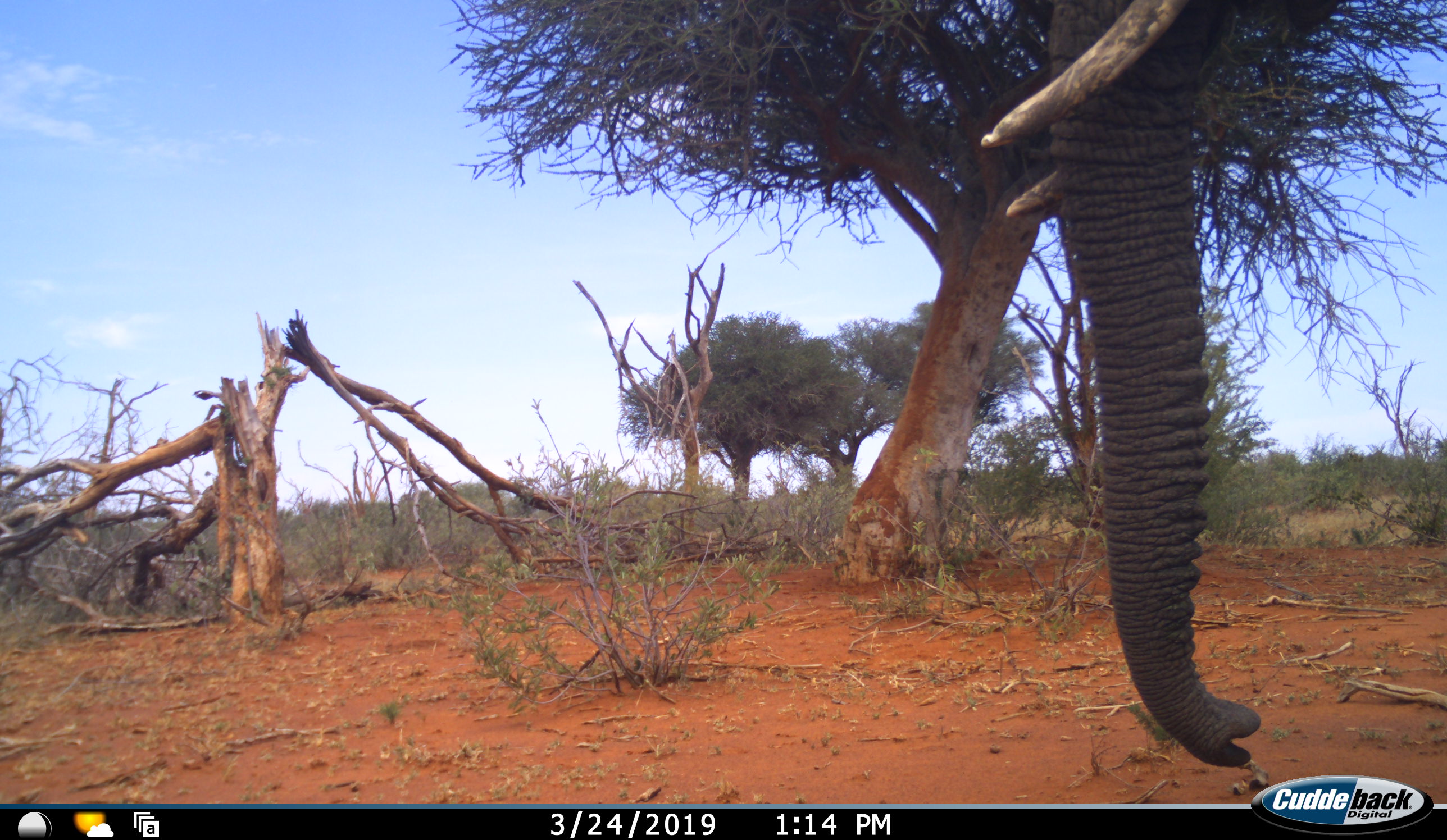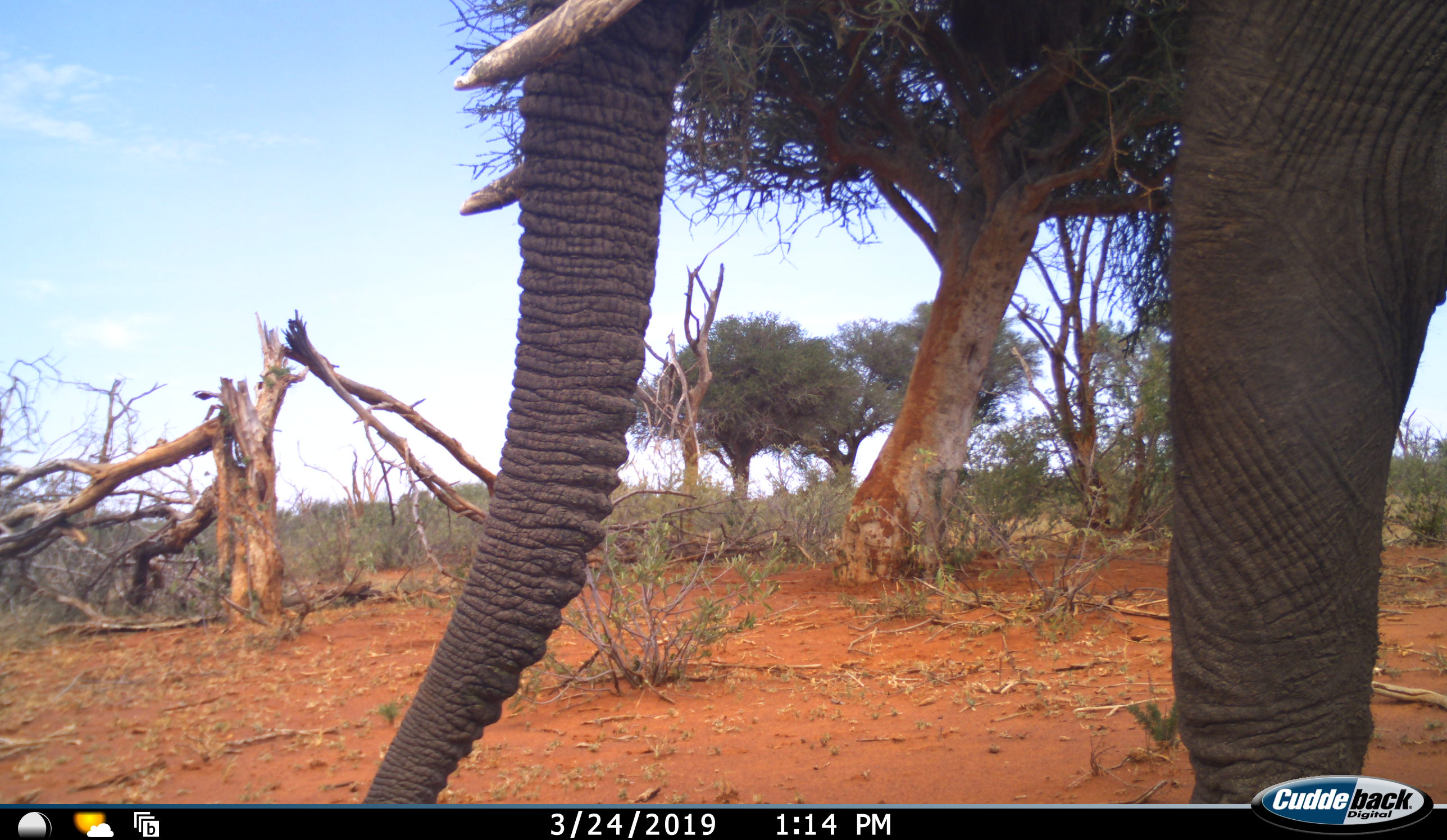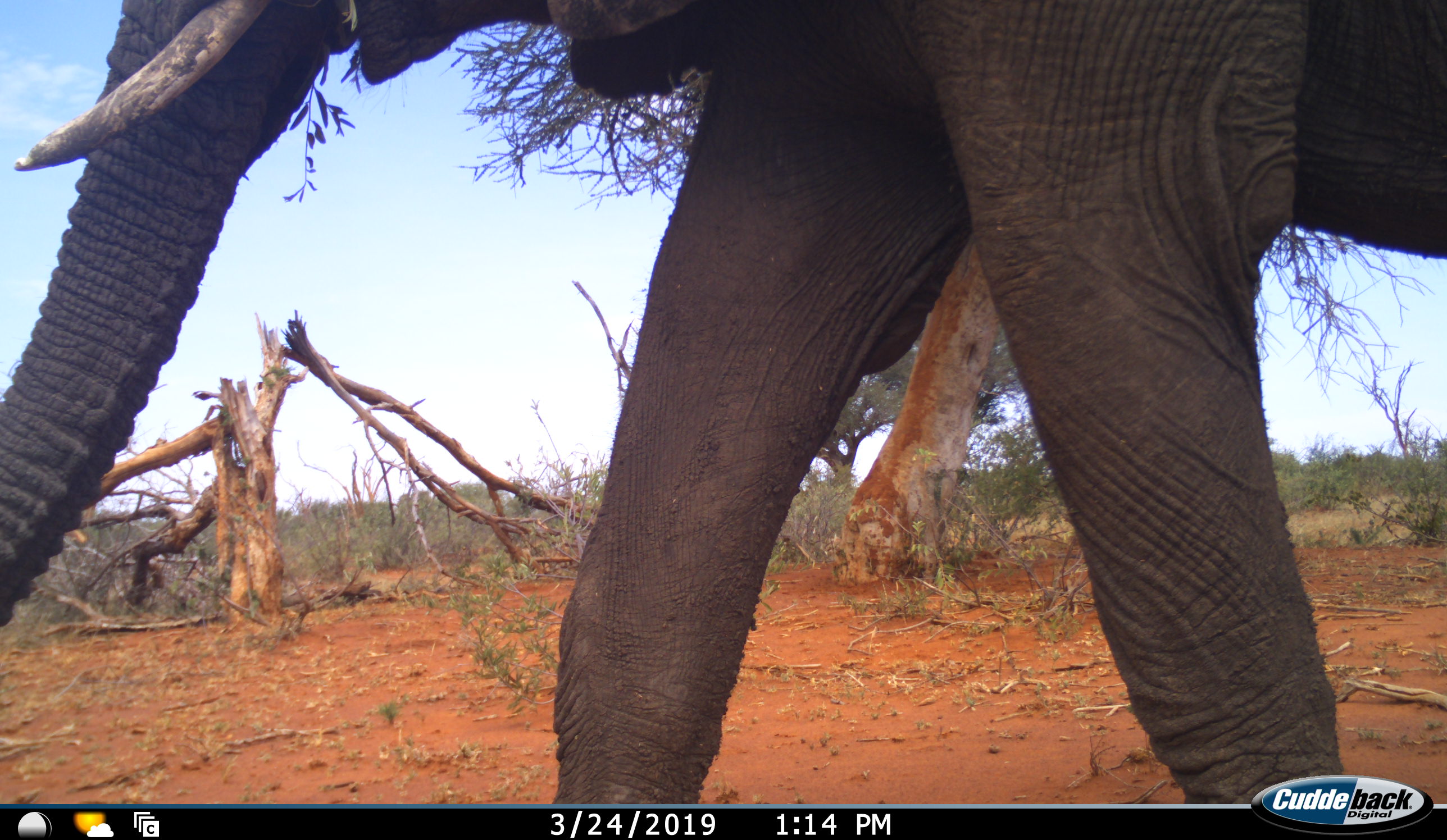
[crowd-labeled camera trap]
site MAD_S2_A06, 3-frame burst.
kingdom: Animalia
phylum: Chordata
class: Mammalia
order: Proboscidea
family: Elephantidae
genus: Loxodonta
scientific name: Loxodonta africana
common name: african bush elephant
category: elephant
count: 1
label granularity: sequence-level